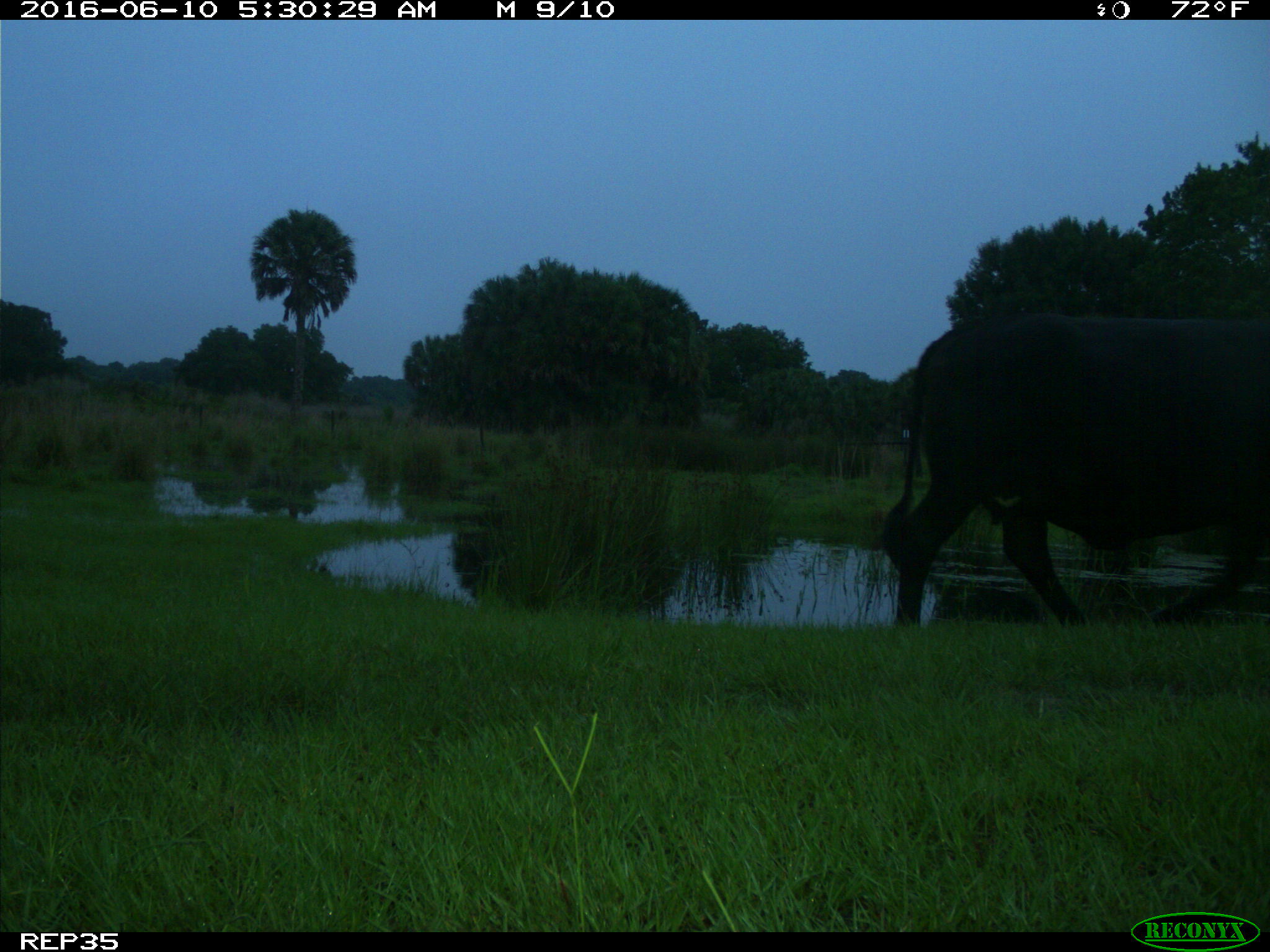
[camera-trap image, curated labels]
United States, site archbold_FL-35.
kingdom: Animalia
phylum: Chordata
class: Mammalia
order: Artiodactyla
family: Bovidae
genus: Bos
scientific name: Bos taurus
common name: domestic cow